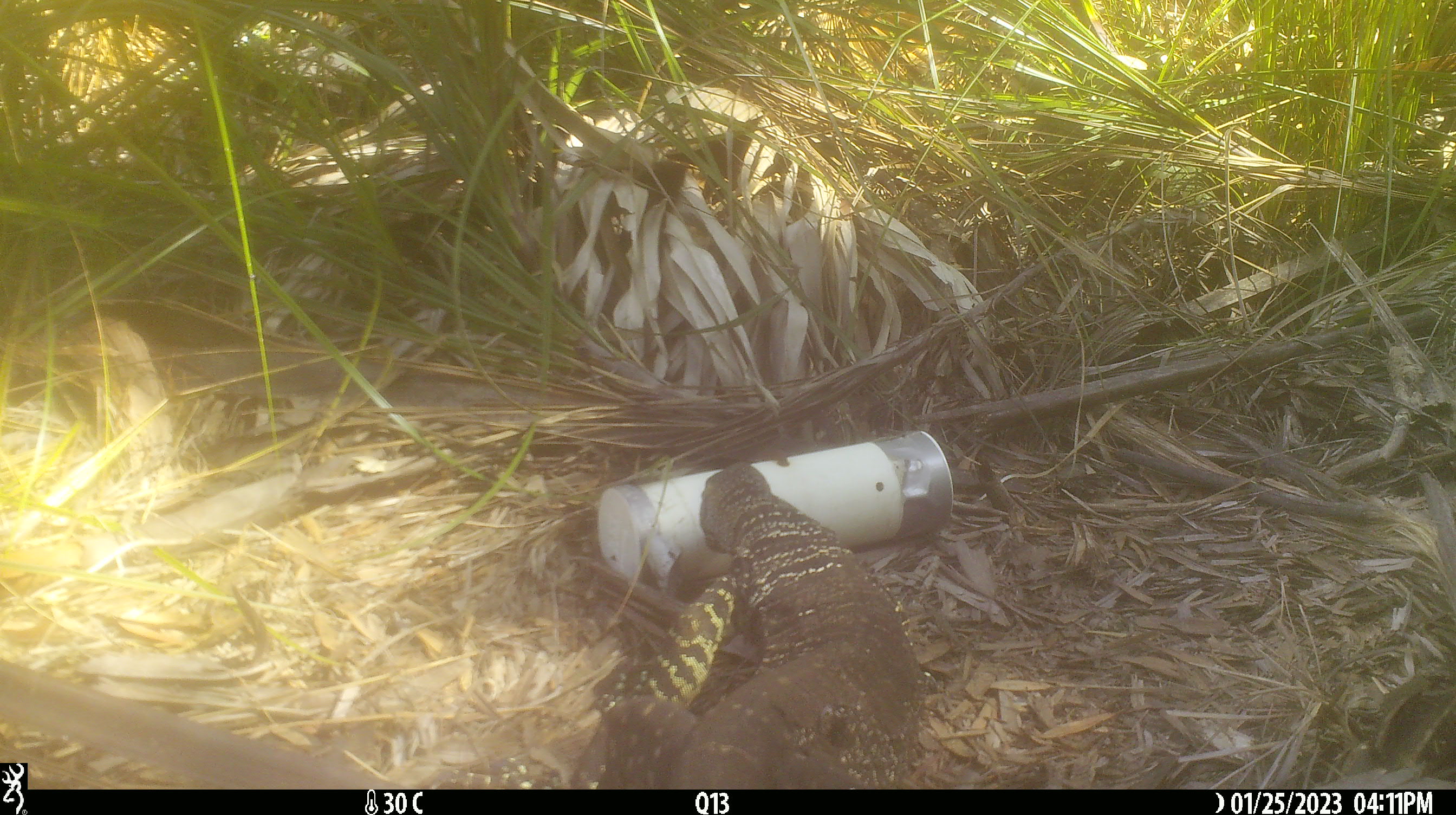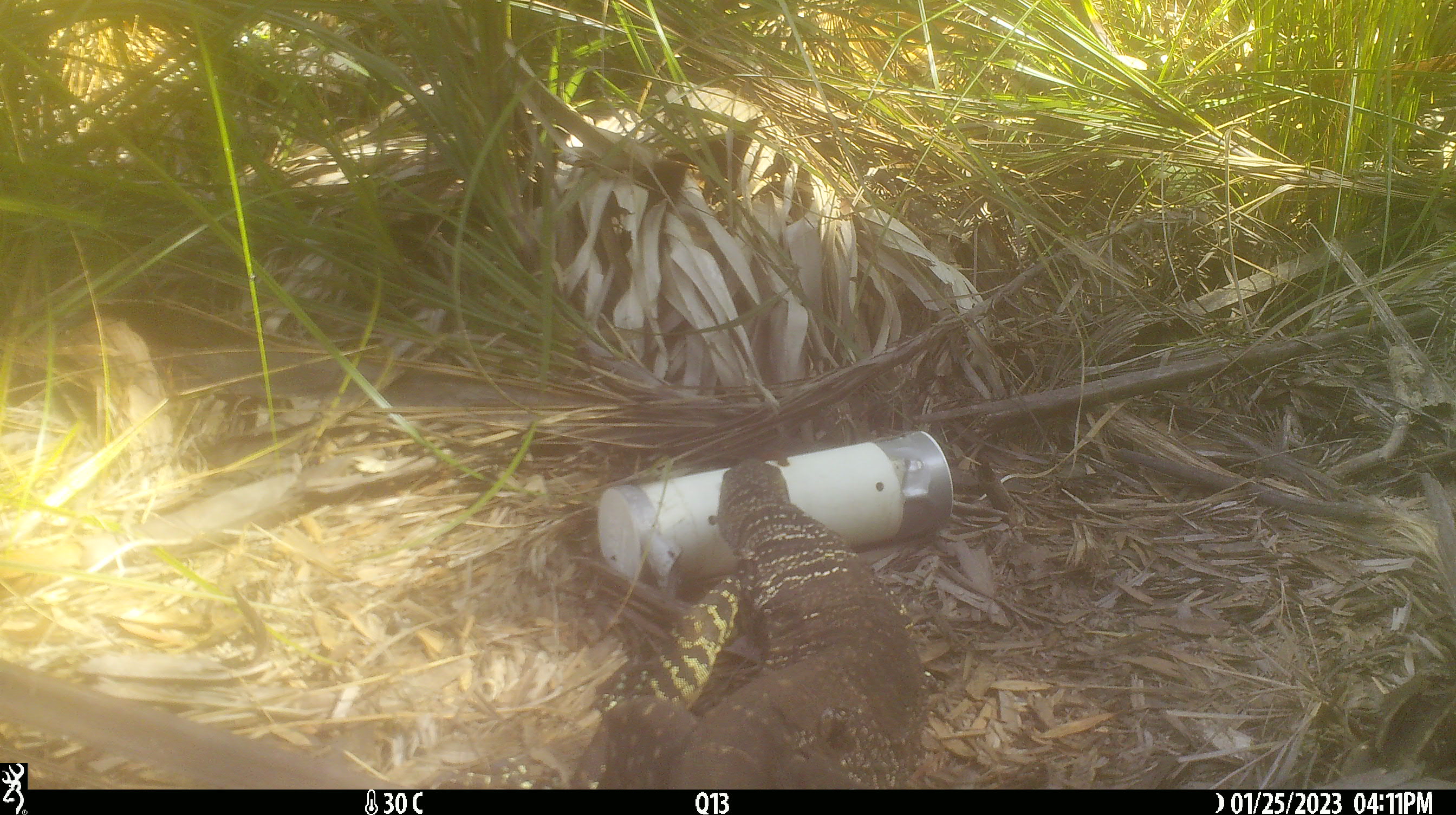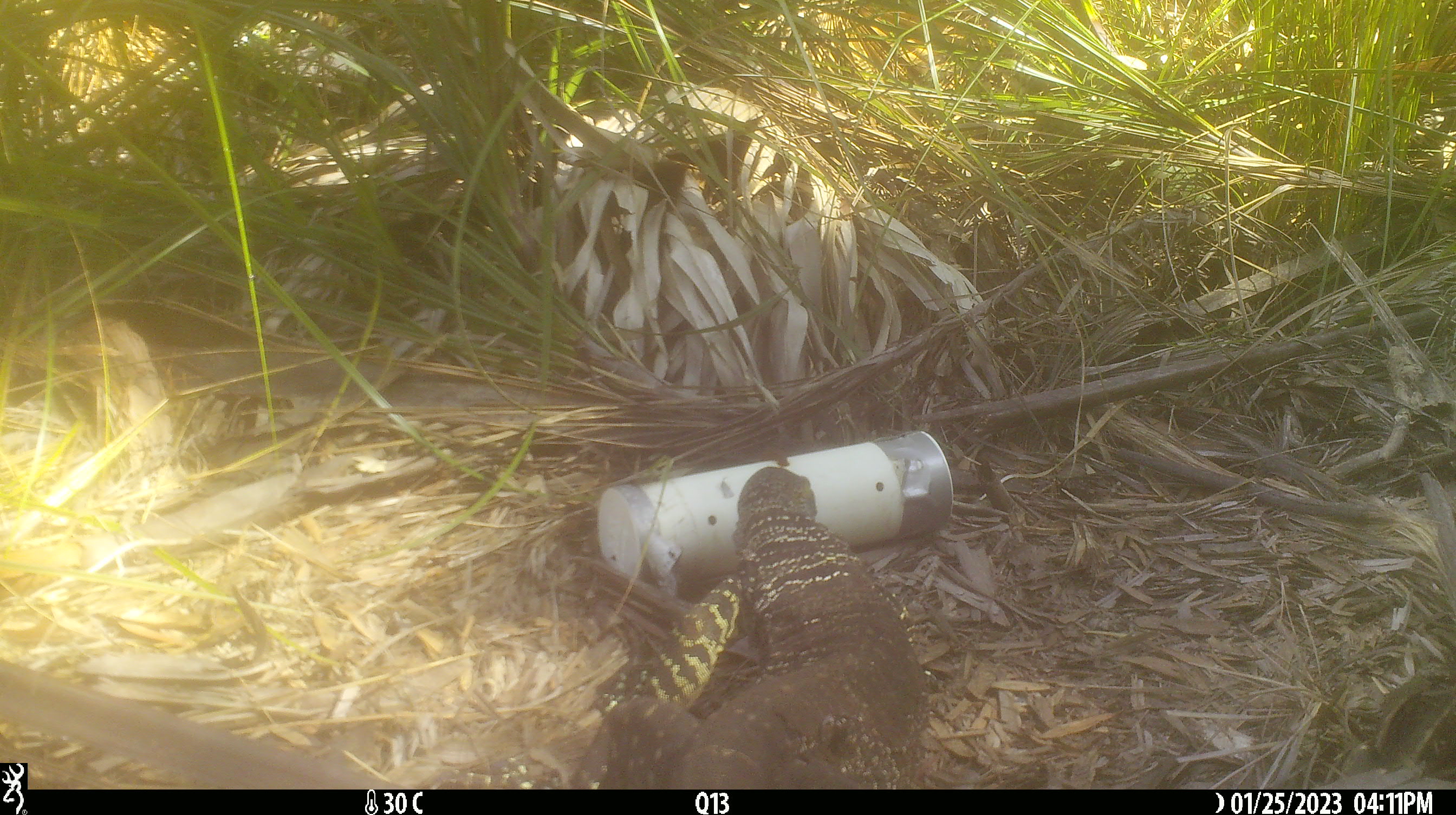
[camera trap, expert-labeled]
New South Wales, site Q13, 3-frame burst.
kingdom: Animalia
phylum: Chordata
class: Reptilia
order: Squamata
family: Varanidae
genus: Varanus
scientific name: Varanus varius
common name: lace monitor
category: goanna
Goanna (lace monitor) (Varanus varius).